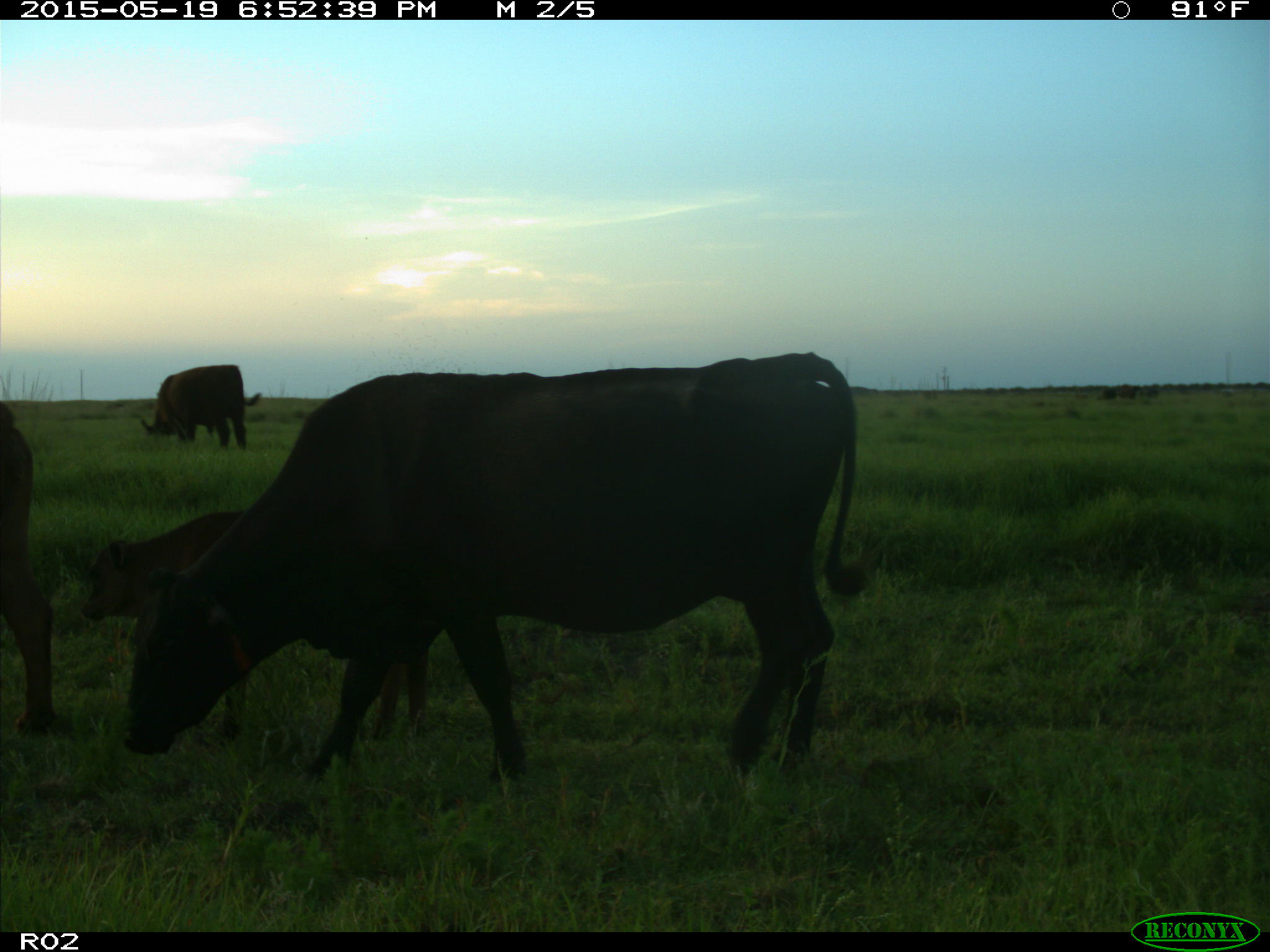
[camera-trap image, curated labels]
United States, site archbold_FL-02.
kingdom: Animalia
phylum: Chordata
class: Mammalia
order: Artiodactyla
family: Bovidae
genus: Bos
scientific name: Bos taurus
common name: domestic cow